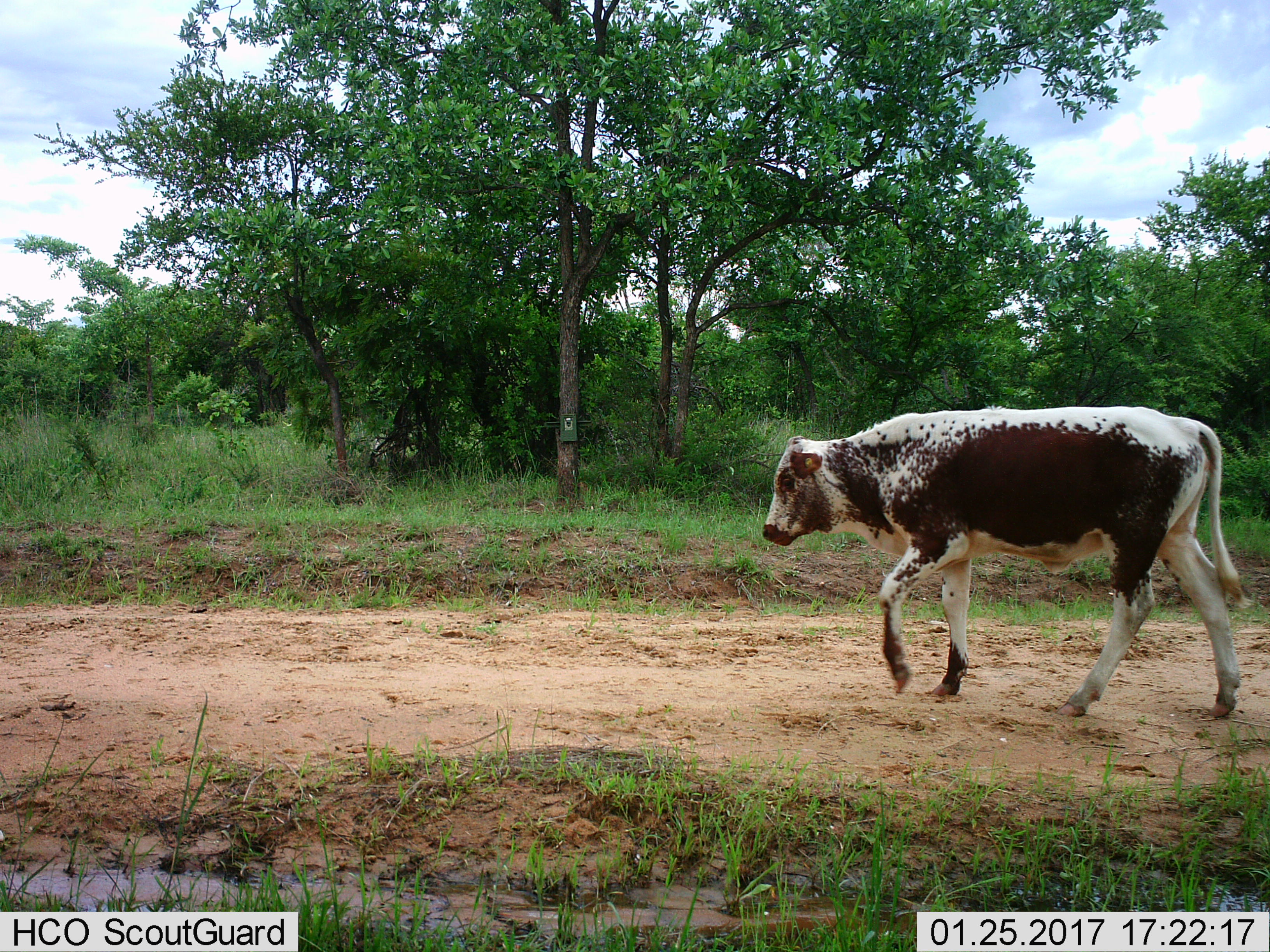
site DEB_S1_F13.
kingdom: Animalia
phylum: Chordata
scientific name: Vertebrata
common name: domestic animal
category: domesticanimal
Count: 1.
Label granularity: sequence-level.